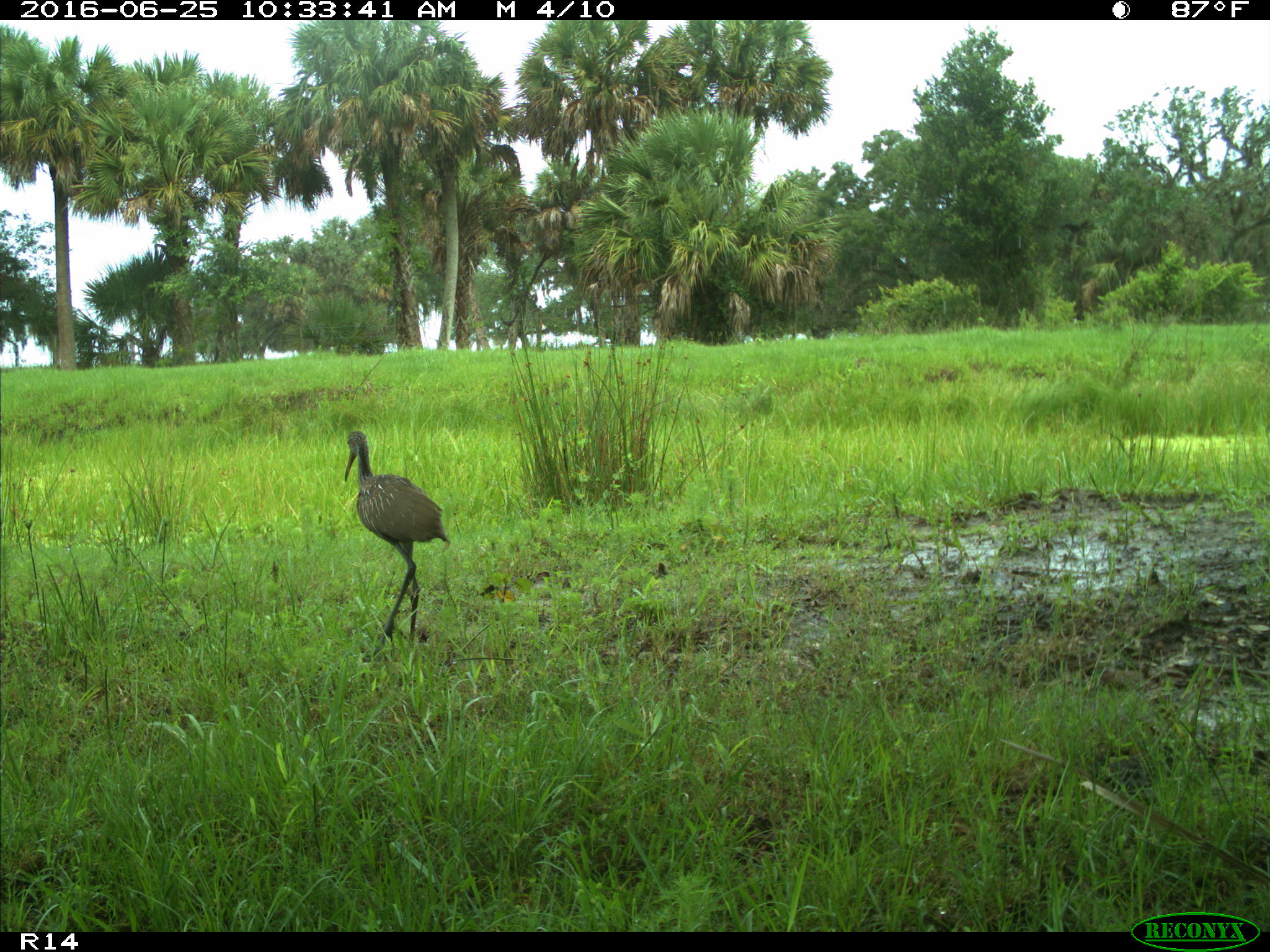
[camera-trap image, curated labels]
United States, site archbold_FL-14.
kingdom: Animalia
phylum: Chordata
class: Aves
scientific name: Aves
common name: birds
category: unidentified bird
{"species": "unidentified bird (birds) (Aves)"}